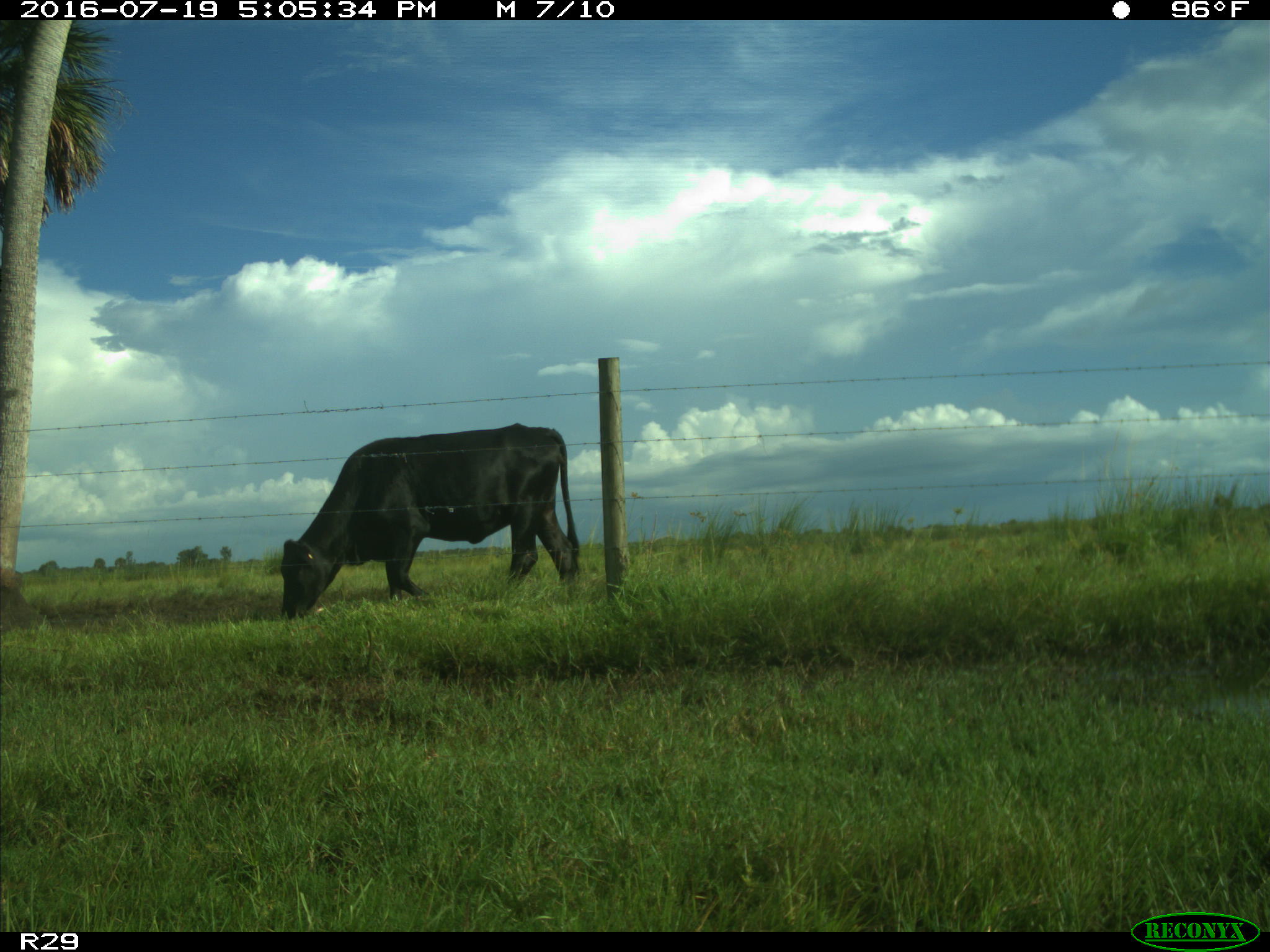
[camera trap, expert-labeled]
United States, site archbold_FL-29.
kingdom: Animalia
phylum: Chordata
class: Mammalia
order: Artiodactyla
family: Bovidae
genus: Bos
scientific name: Bos taurus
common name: domestic cow